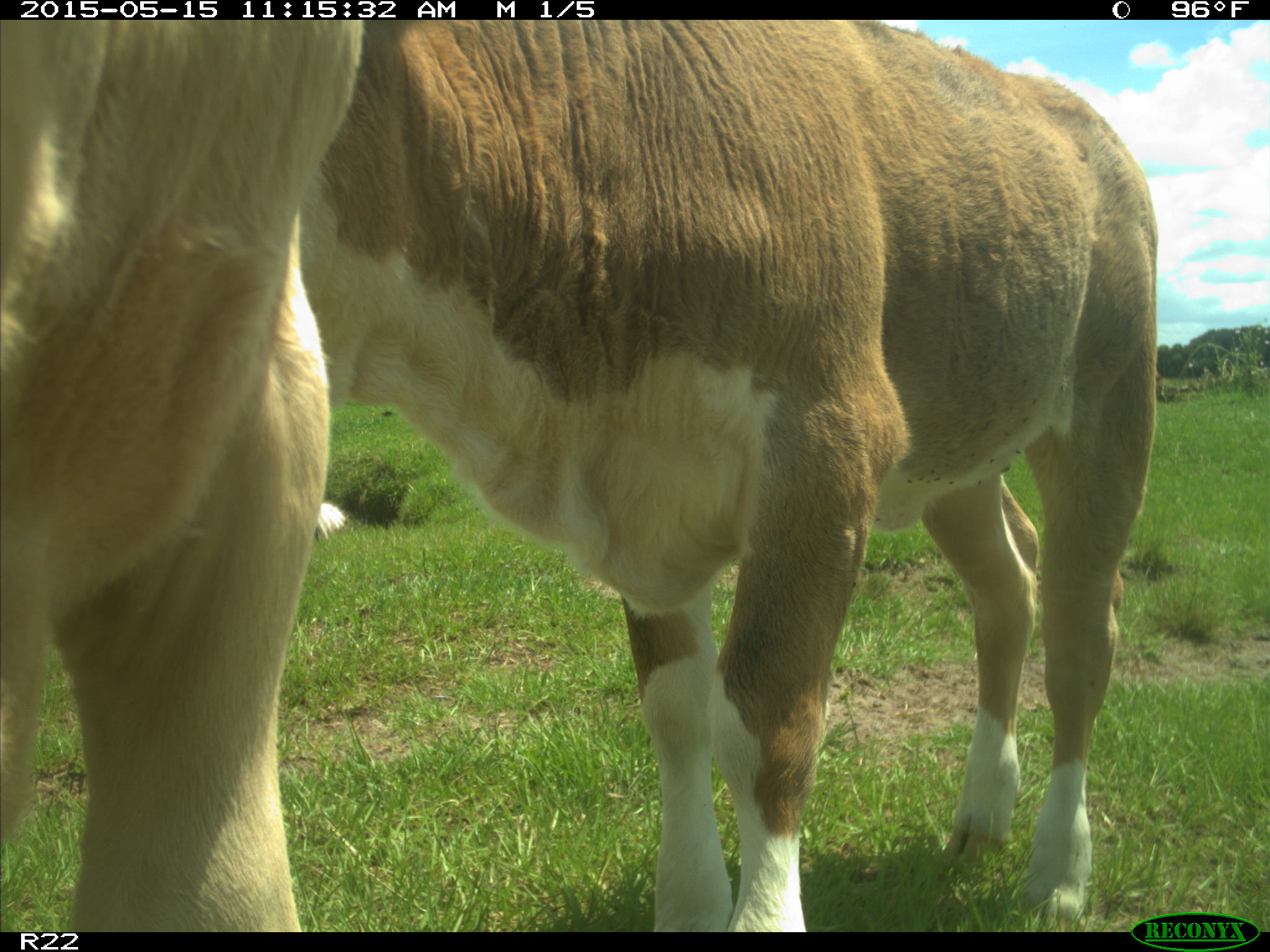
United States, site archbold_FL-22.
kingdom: Animalia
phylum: Chordata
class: Mammalia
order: Artiodactyla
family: Bovidae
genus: Bos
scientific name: Bos taurus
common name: domestic cow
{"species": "Bos taurus (domestic cow)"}